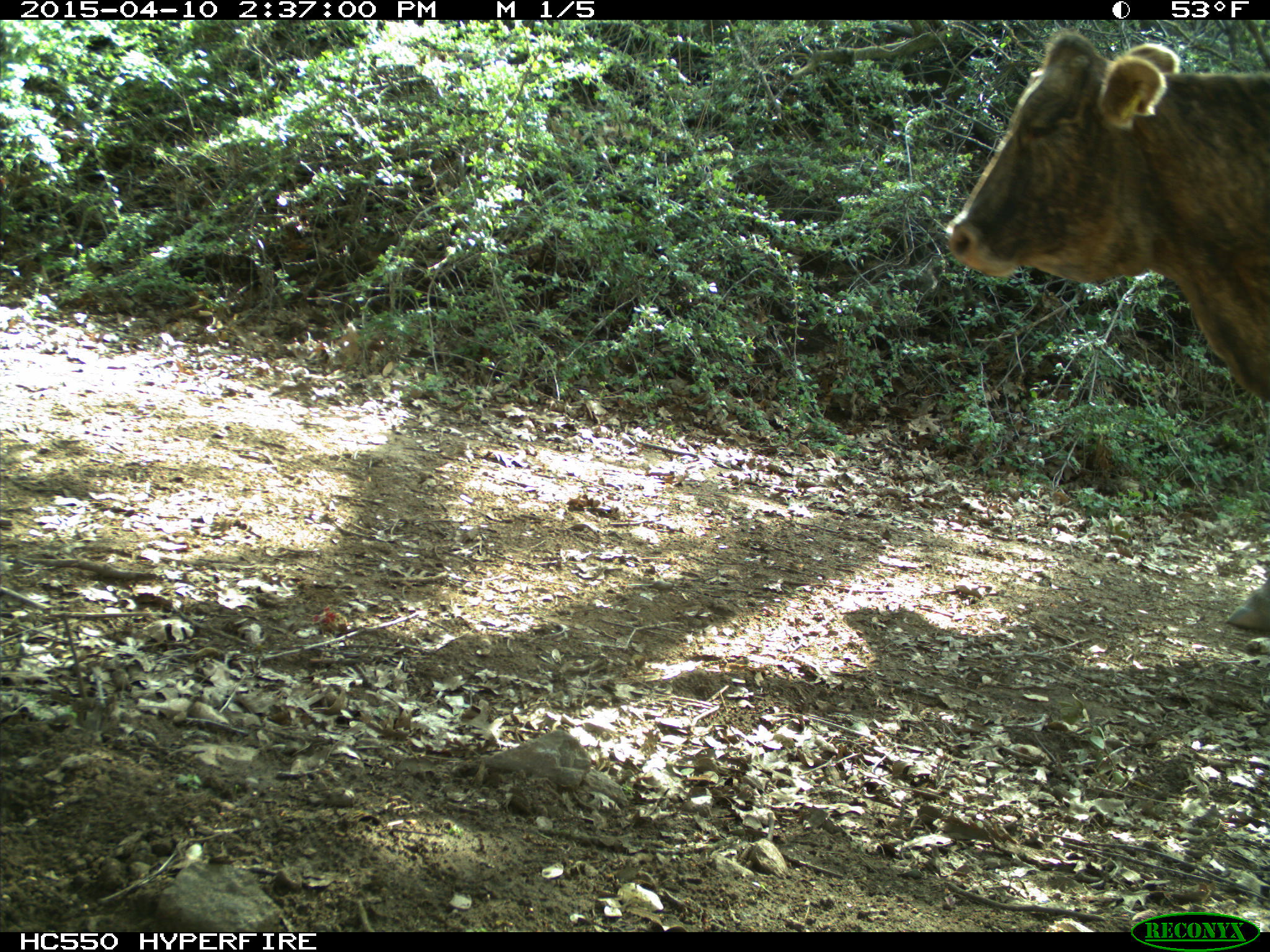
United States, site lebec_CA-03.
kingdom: Animalia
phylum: Chordata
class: Mammalia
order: Artiodactyla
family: Bovidae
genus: Bos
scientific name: Bos taurus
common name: domestic cow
Bos taurus (domestic cow).